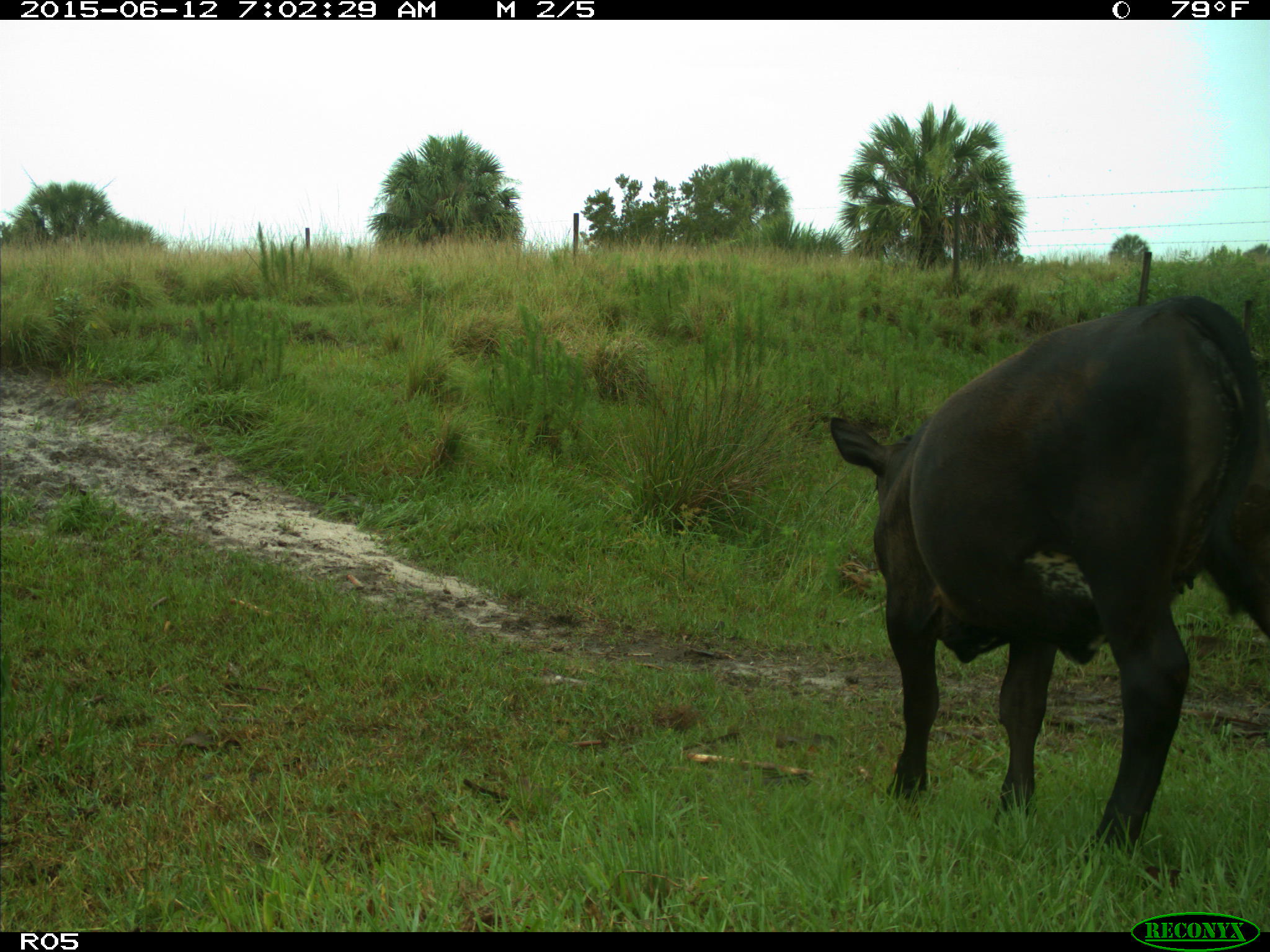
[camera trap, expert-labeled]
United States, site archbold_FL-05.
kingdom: Animalia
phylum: Chordata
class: Mammalia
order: Artiodactyla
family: Bovidae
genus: Bos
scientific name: Bos taurus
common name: domestic cow